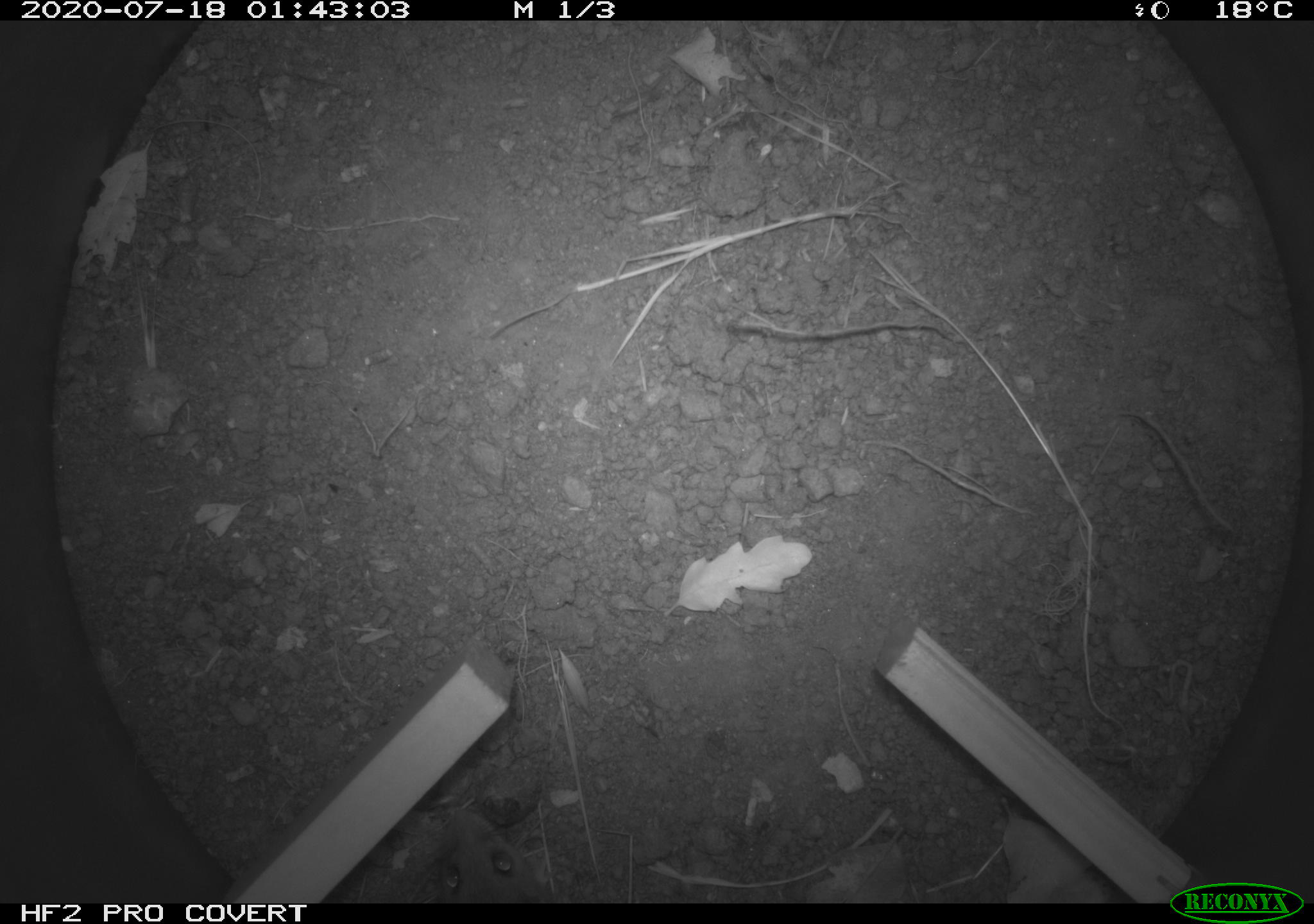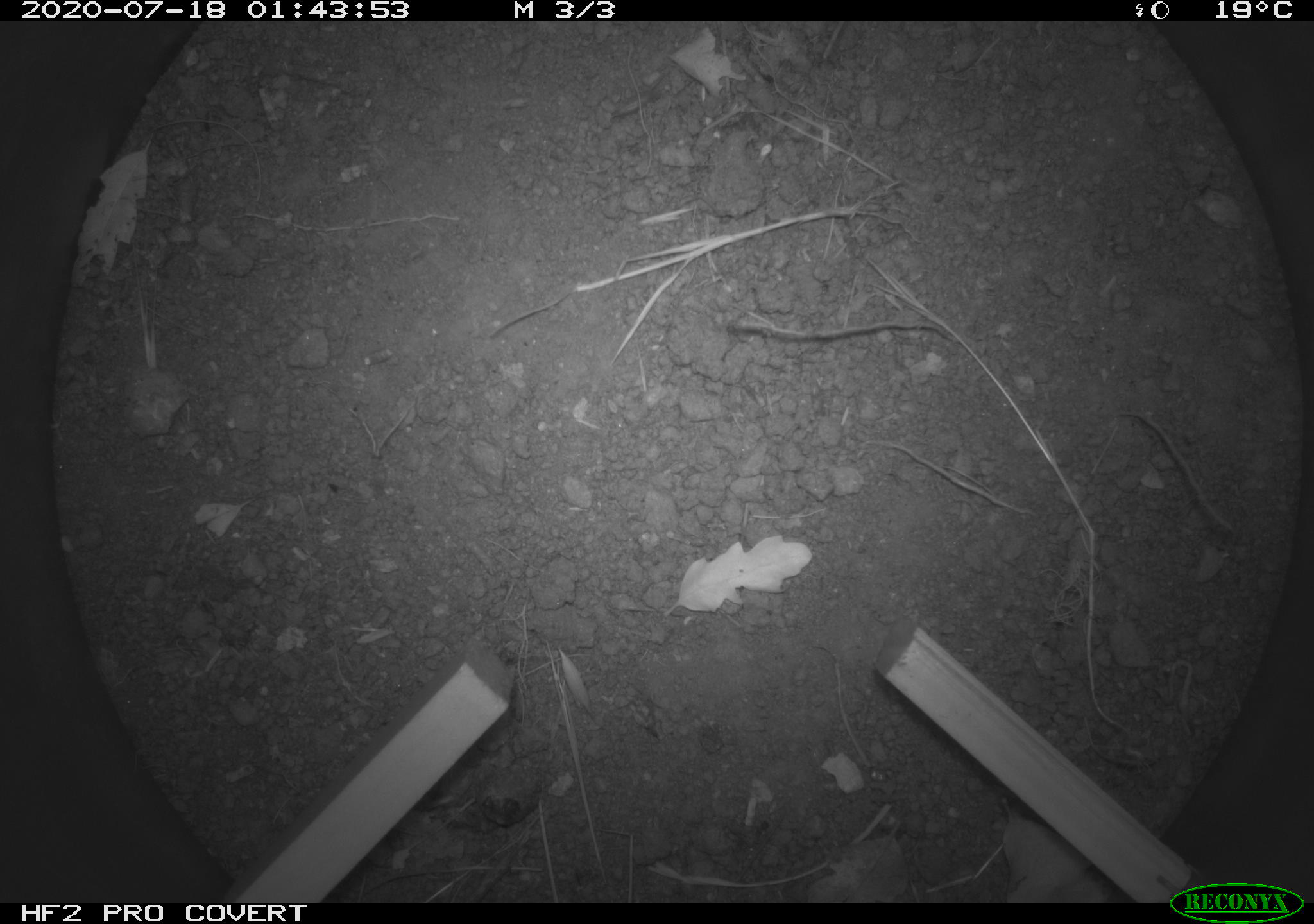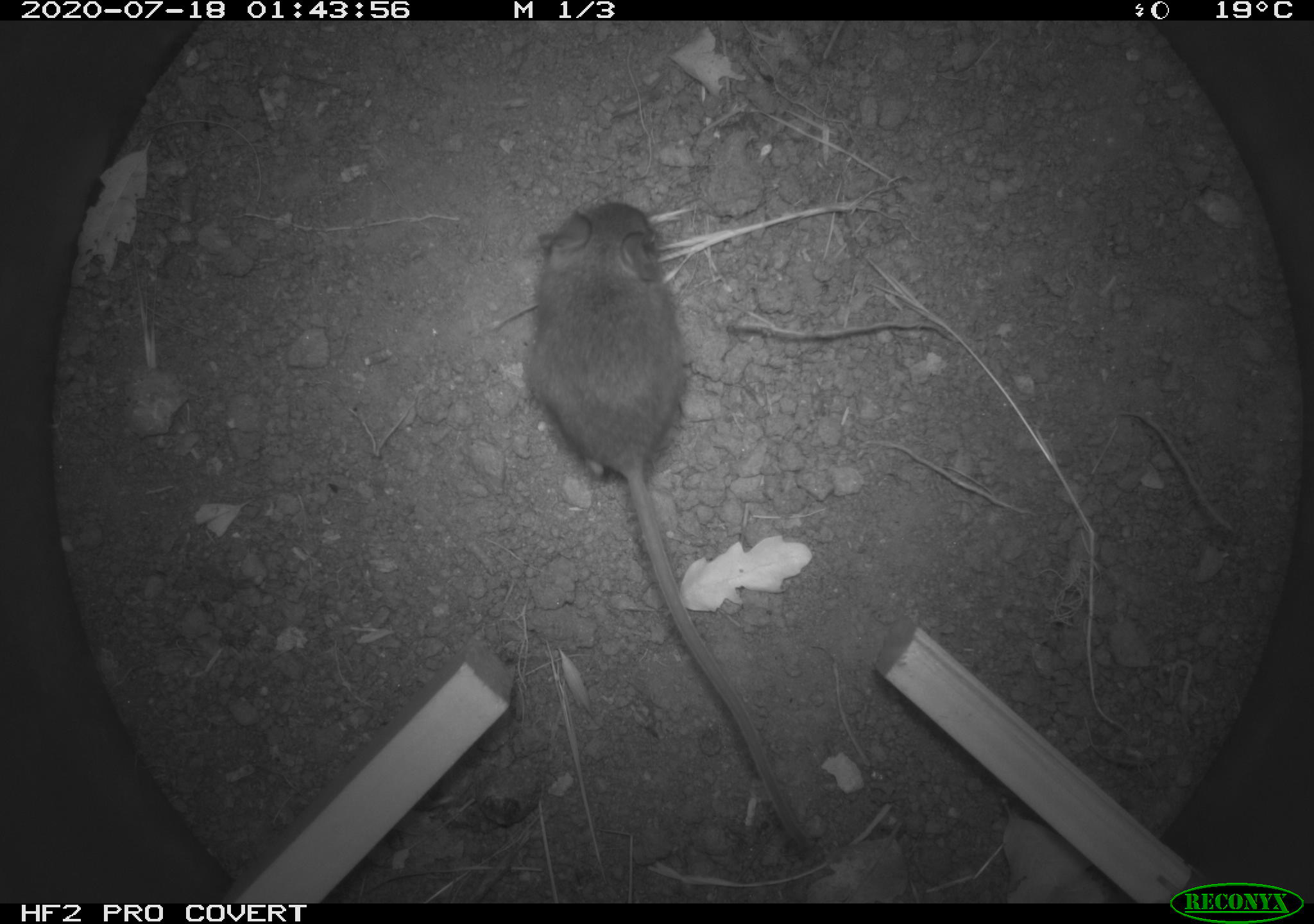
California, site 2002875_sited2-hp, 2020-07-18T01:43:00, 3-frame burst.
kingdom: Animalia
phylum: Chordata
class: Mammalia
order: Rodentia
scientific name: Rodentia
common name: rodent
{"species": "rodent (Rodentia)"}